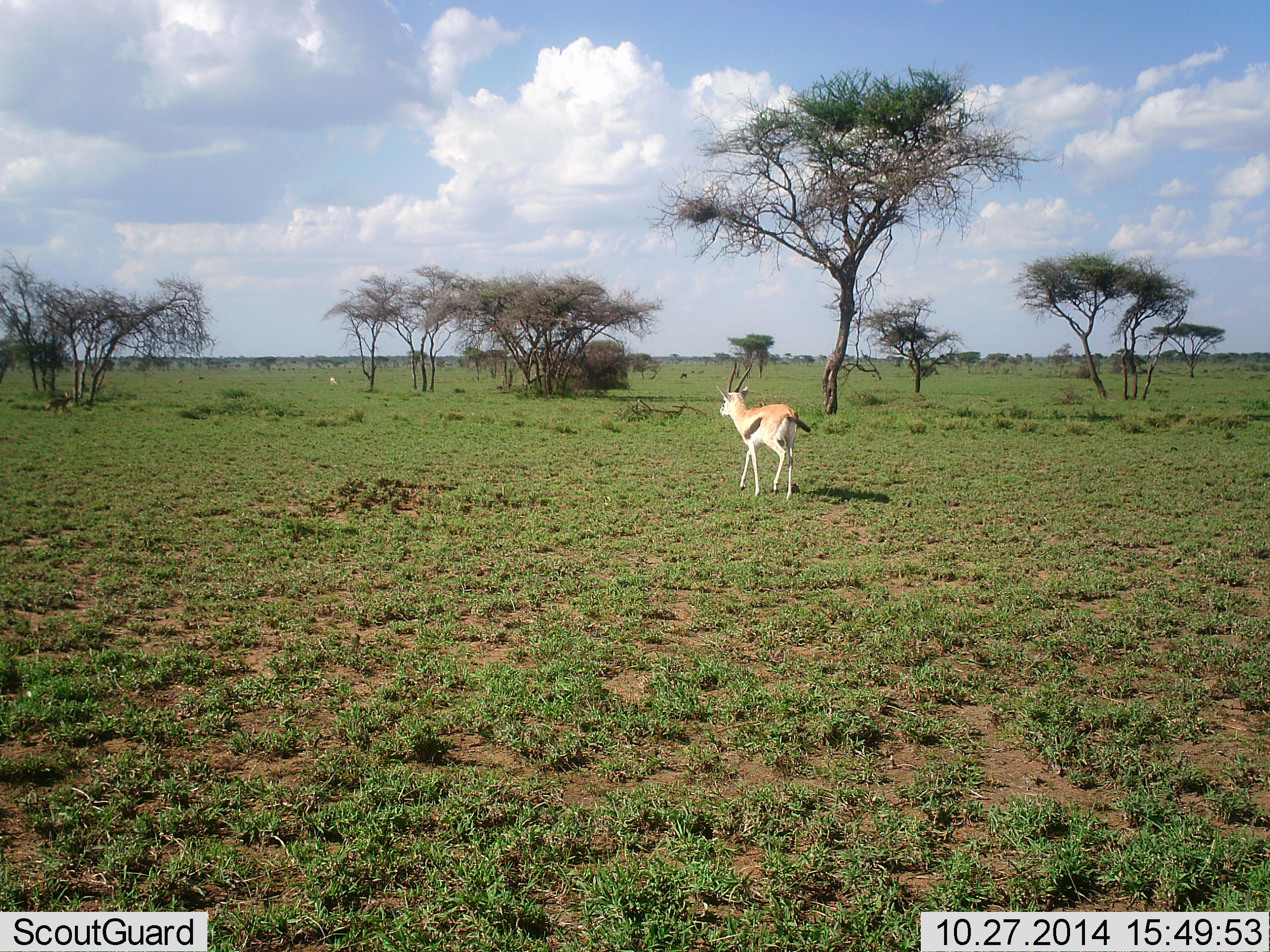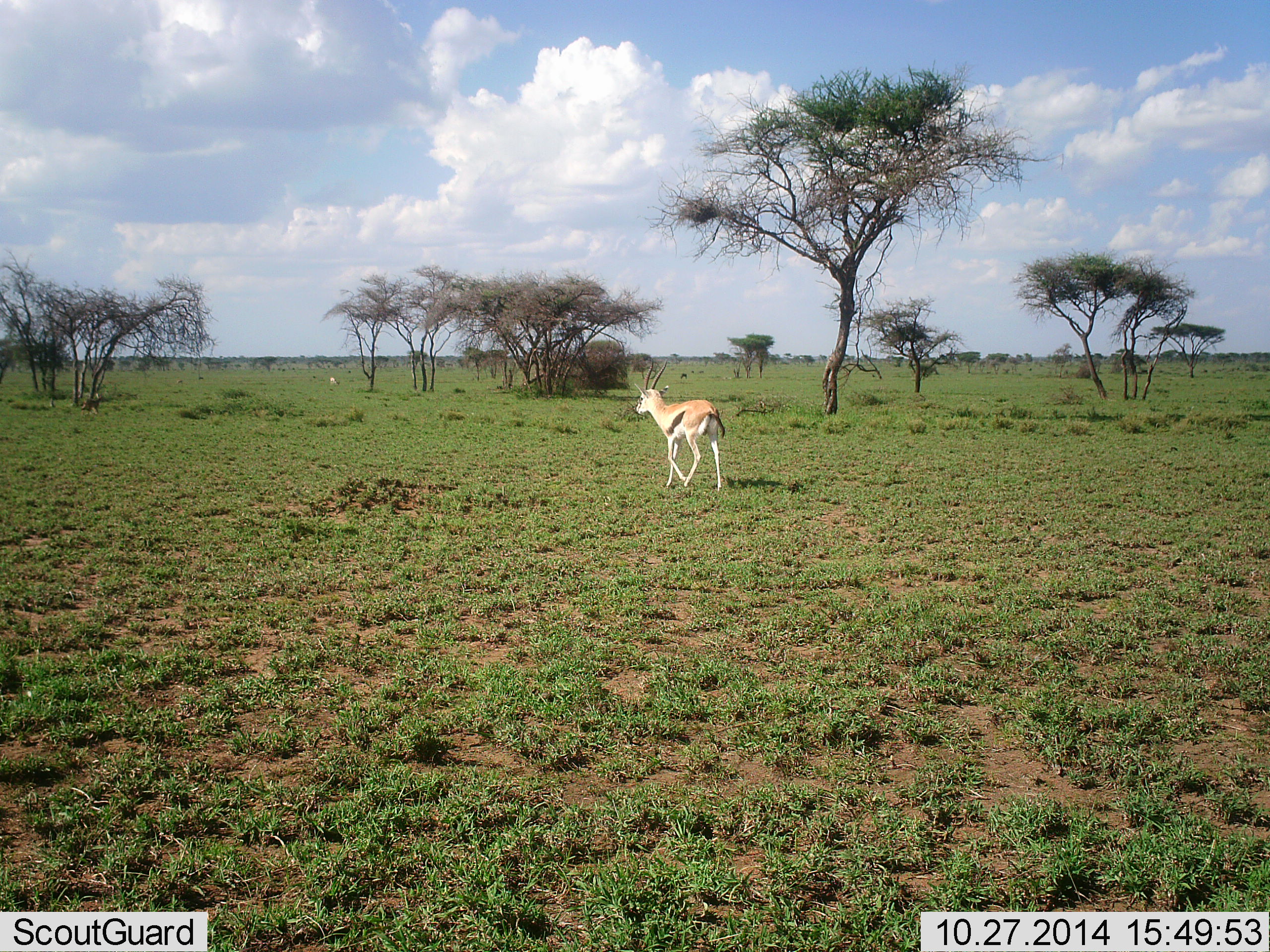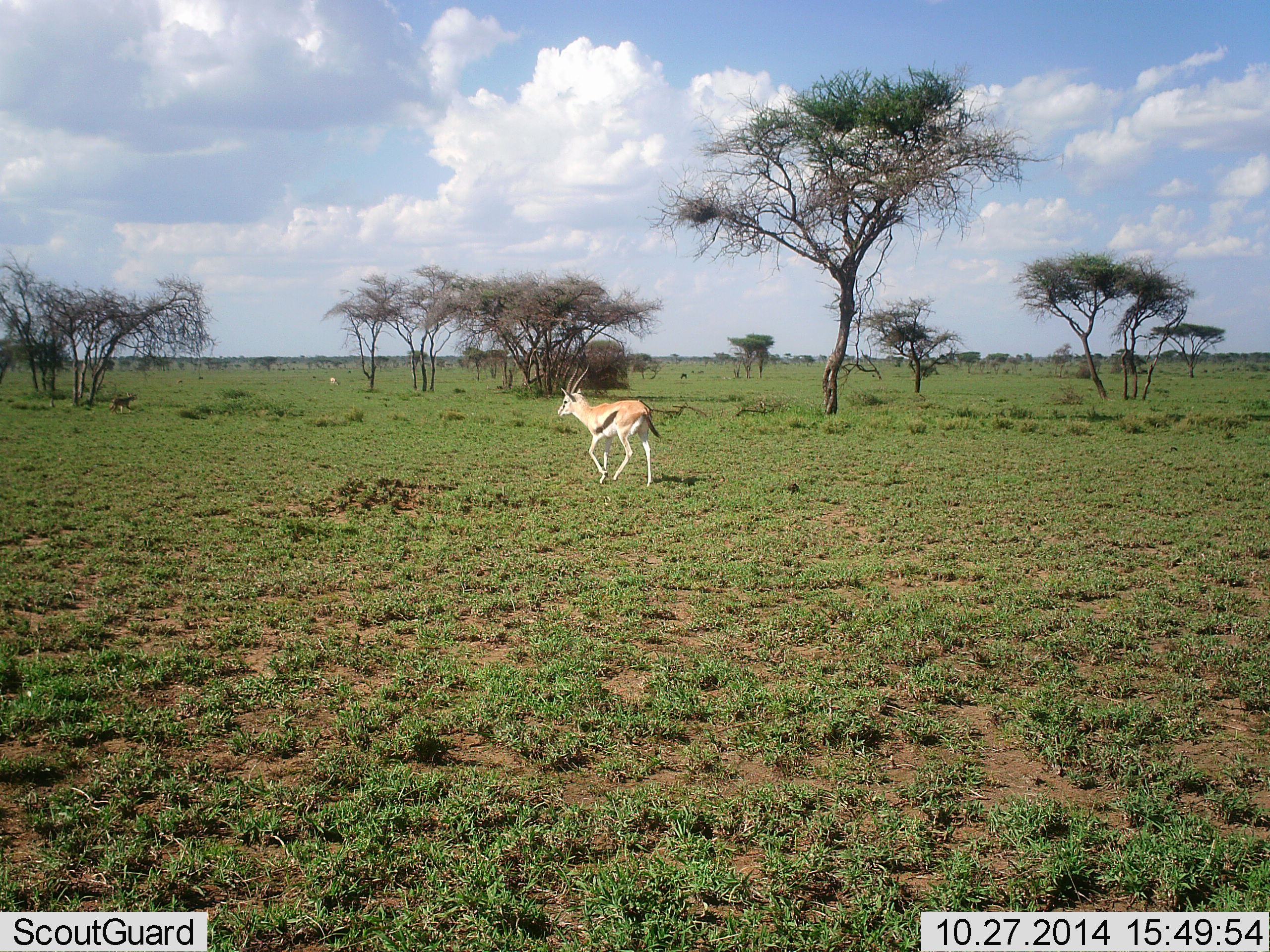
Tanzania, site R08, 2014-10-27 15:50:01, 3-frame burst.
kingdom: Animalia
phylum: Chordata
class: Mammalia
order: Artiodactyla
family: Bovidae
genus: Eudorcas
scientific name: Eudorcas thomsonii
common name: thomson's gazelle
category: gazellethomsons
Gazellethomsons (thomson's gazelle) (Eudorcas thomsonii), count 1. Behavior (volunteer vote fractions): standing 0%, resting 0%, moving 100%, interacting 0%. Young present (vote fraction): 8%. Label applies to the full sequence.